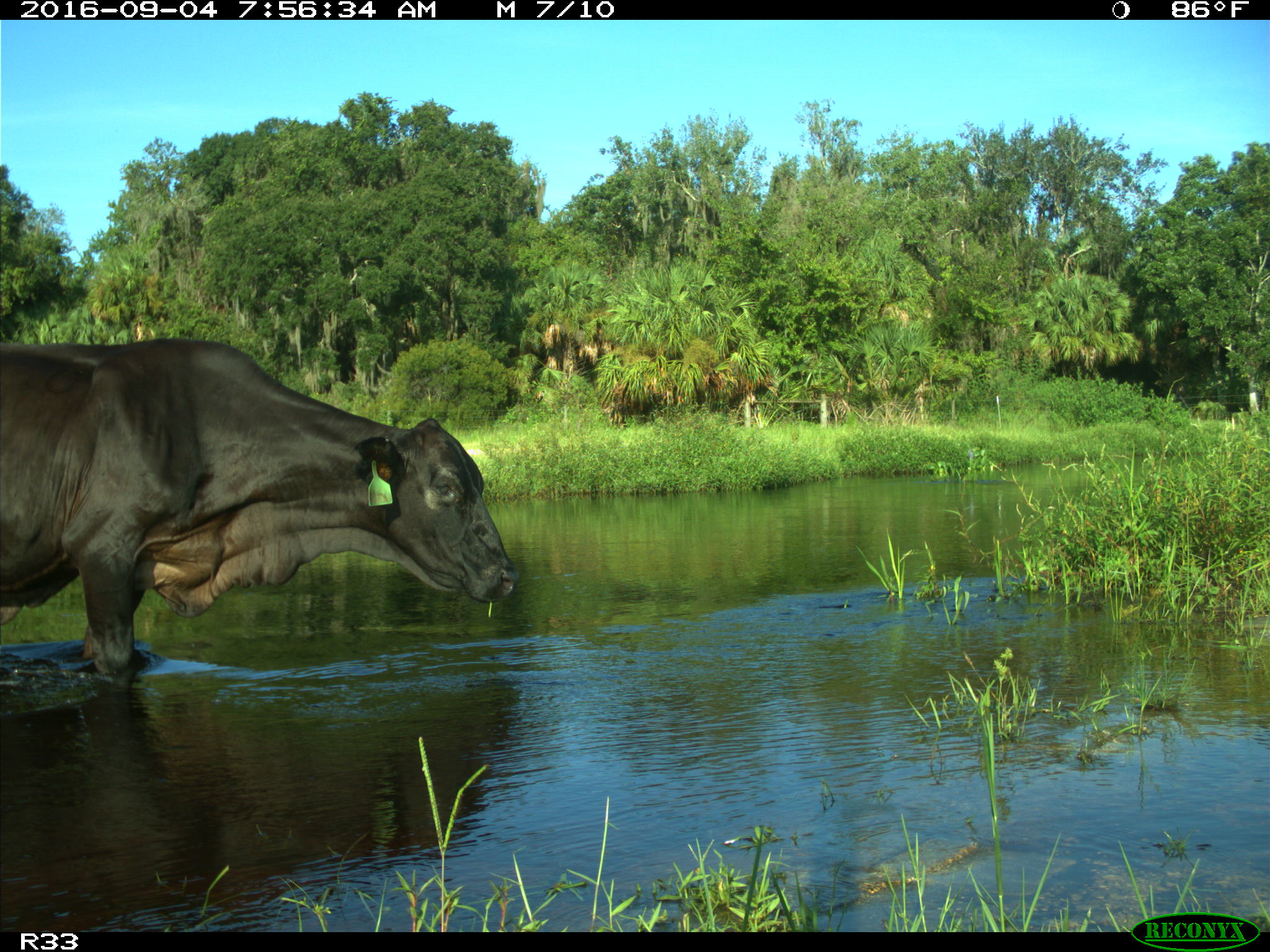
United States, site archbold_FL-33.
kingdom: Animalia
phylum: Chordata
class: Mammalia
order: Artiodactyla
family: Bovidae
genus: Bos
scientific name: Bos taurus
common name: domestic cow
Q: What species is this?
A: Bos taurus (domestic cow).